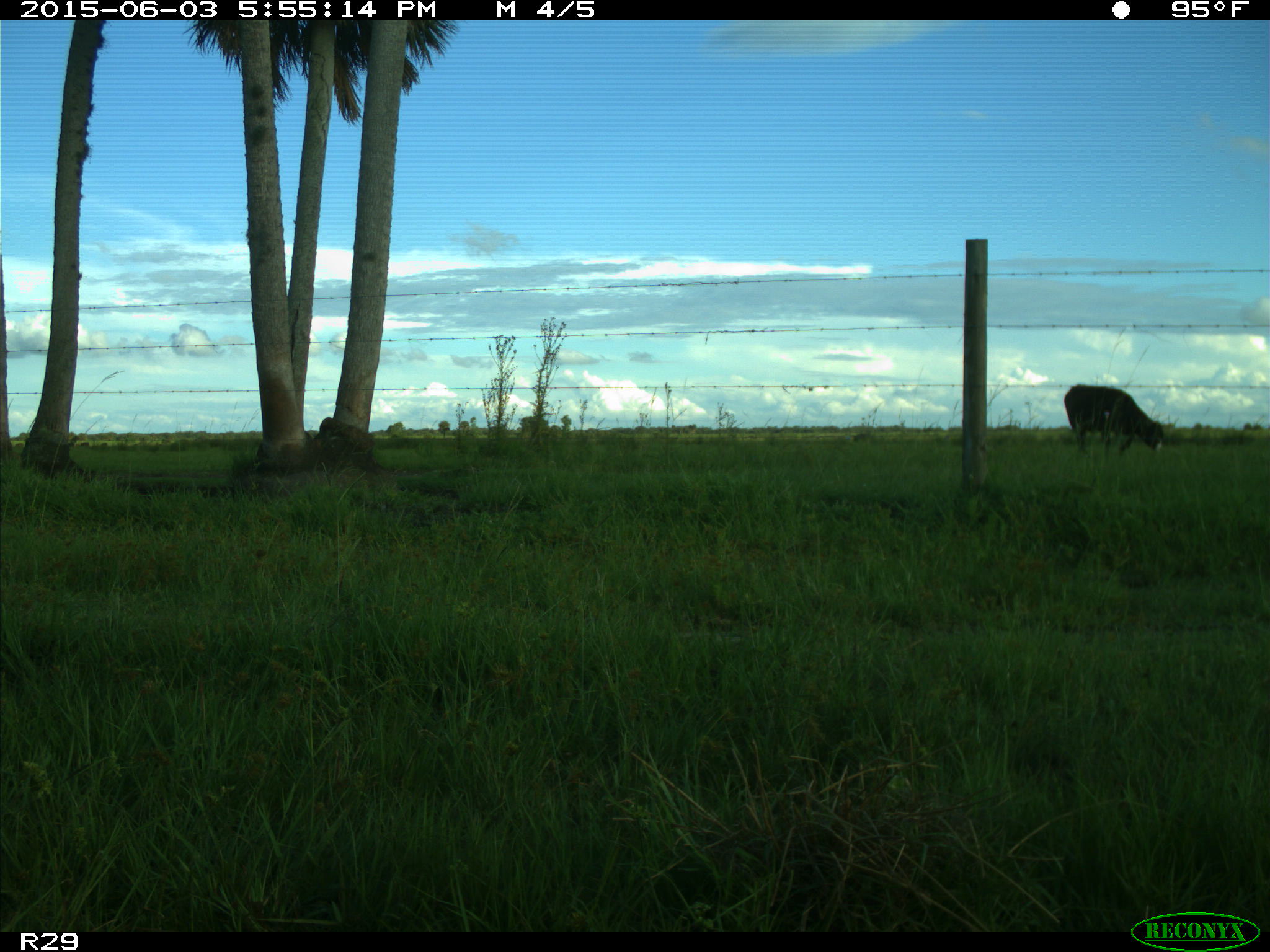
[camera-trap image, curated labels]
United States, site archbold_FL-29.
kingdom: Animalia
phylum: Chordata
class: Mammalia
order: Artiodactyla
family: Bovidae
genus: Bos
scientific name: Bos taurus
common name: domestic cow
Bos taurus (domestic cow).